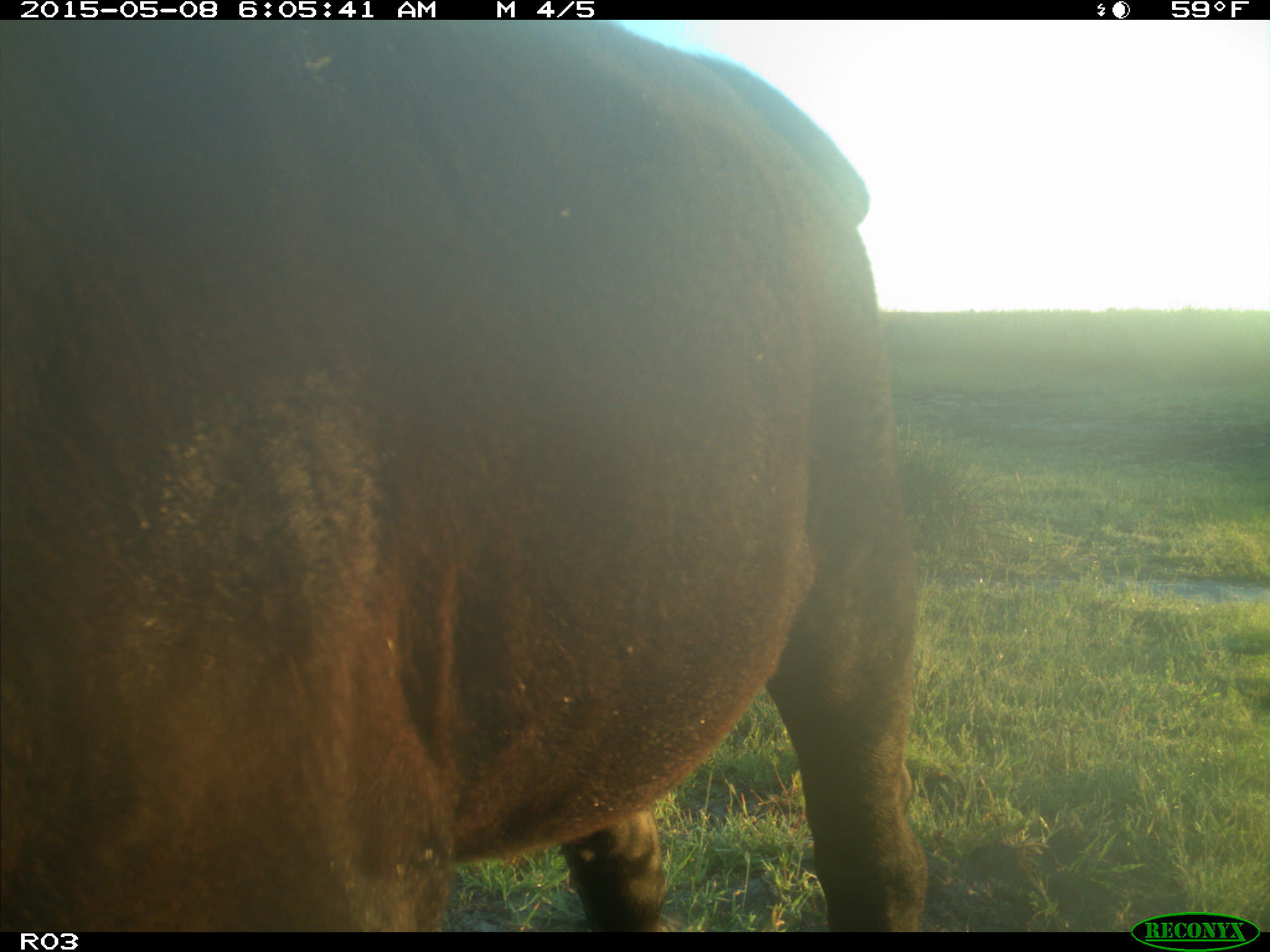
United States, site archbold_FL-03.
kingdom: Animalia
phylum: Chordata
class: Mammalia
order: Artiodactyla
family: Bovidae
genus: Bos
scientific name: Bos taurus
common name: domestic cow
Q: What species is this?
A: Bos taurus (domestic cow).